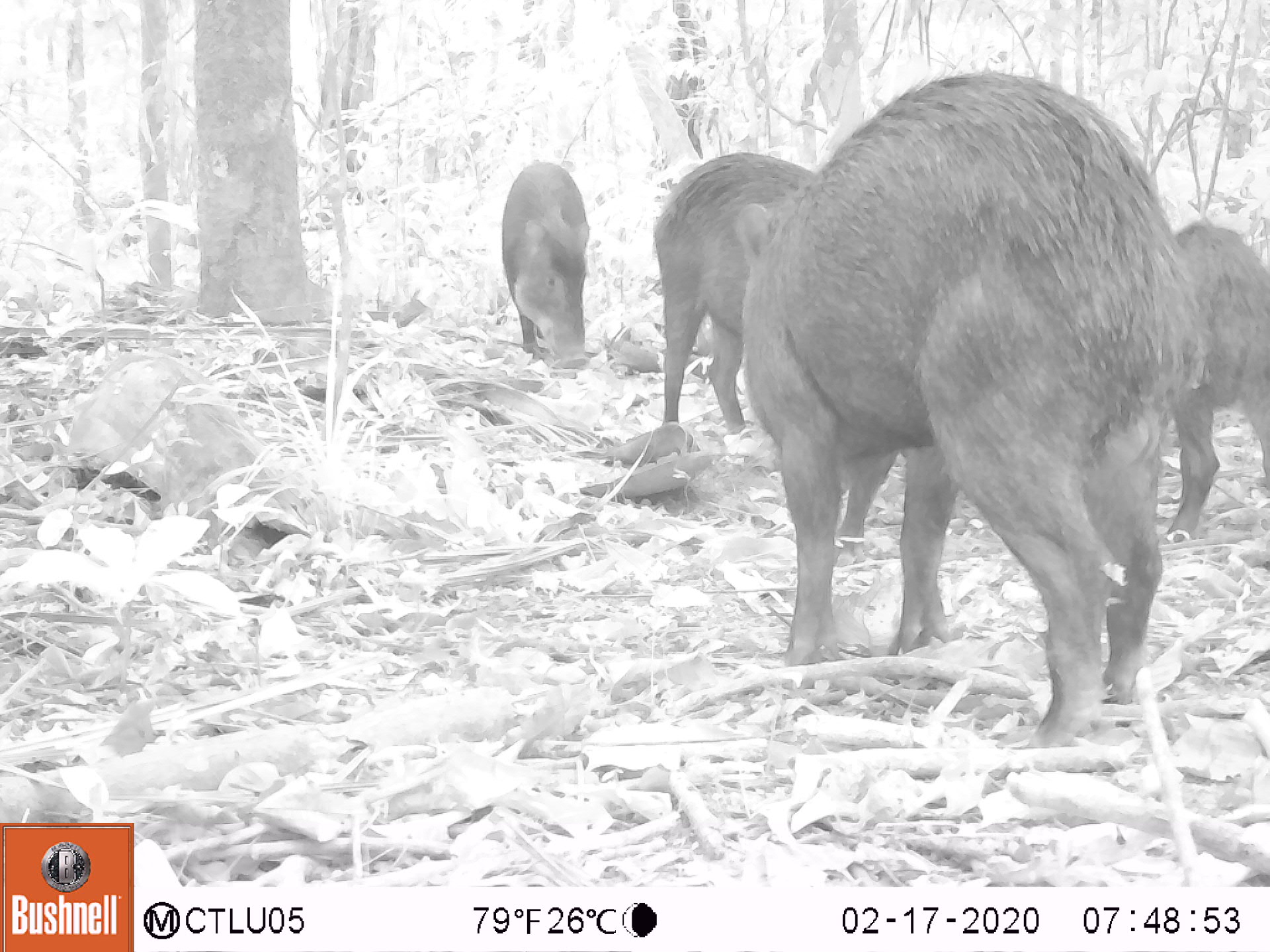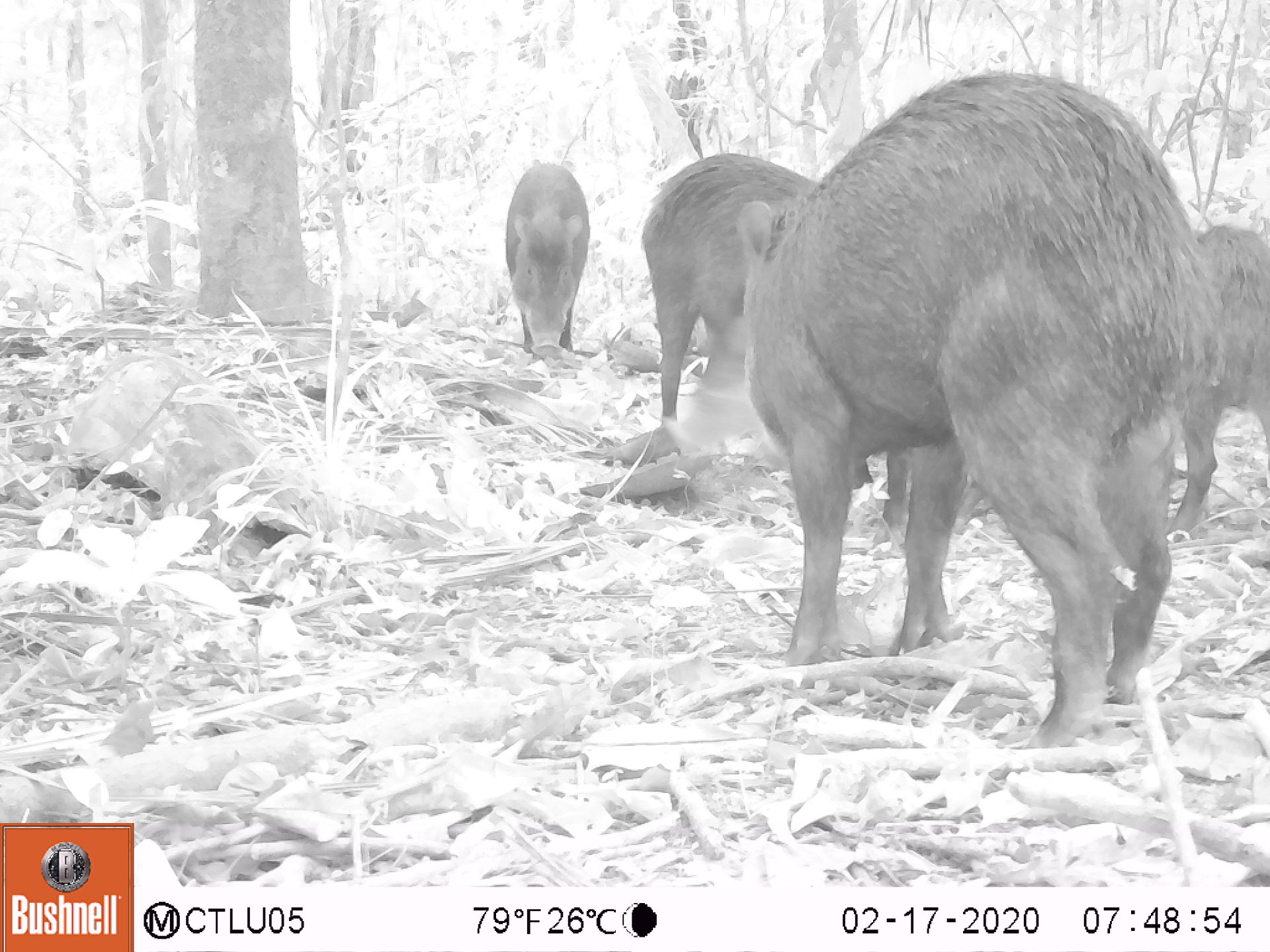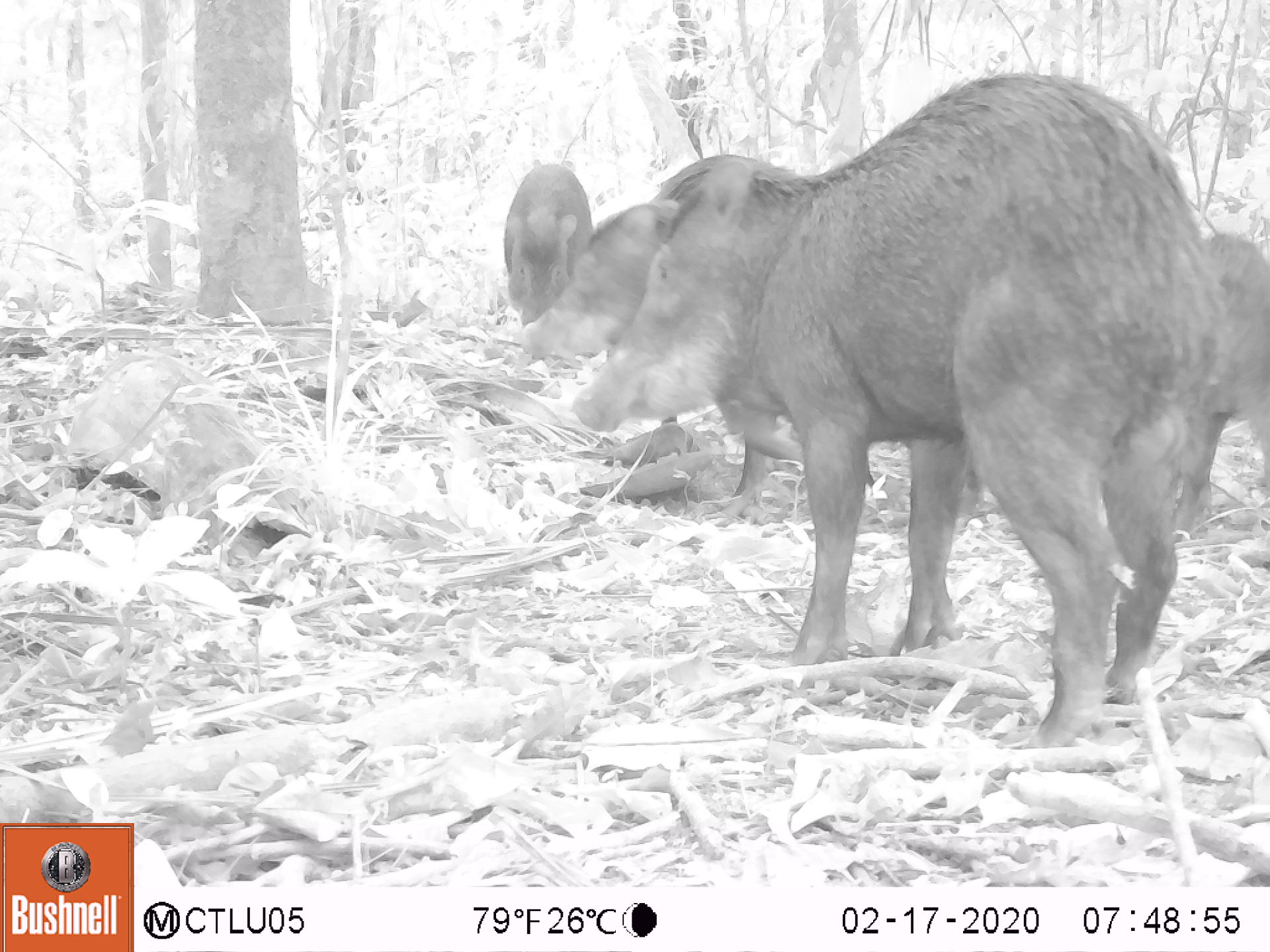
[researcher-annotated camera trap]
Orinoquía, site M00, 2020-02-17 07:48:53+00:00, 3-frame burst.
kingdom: Animalia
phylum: Chordata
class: Mammalia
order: Artiodactyla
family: Tayassuidae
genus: Tayassu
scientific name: Tayassu pecari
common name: white-lipped peccary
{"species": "white-lipped peccary (Tayassu pecari)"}